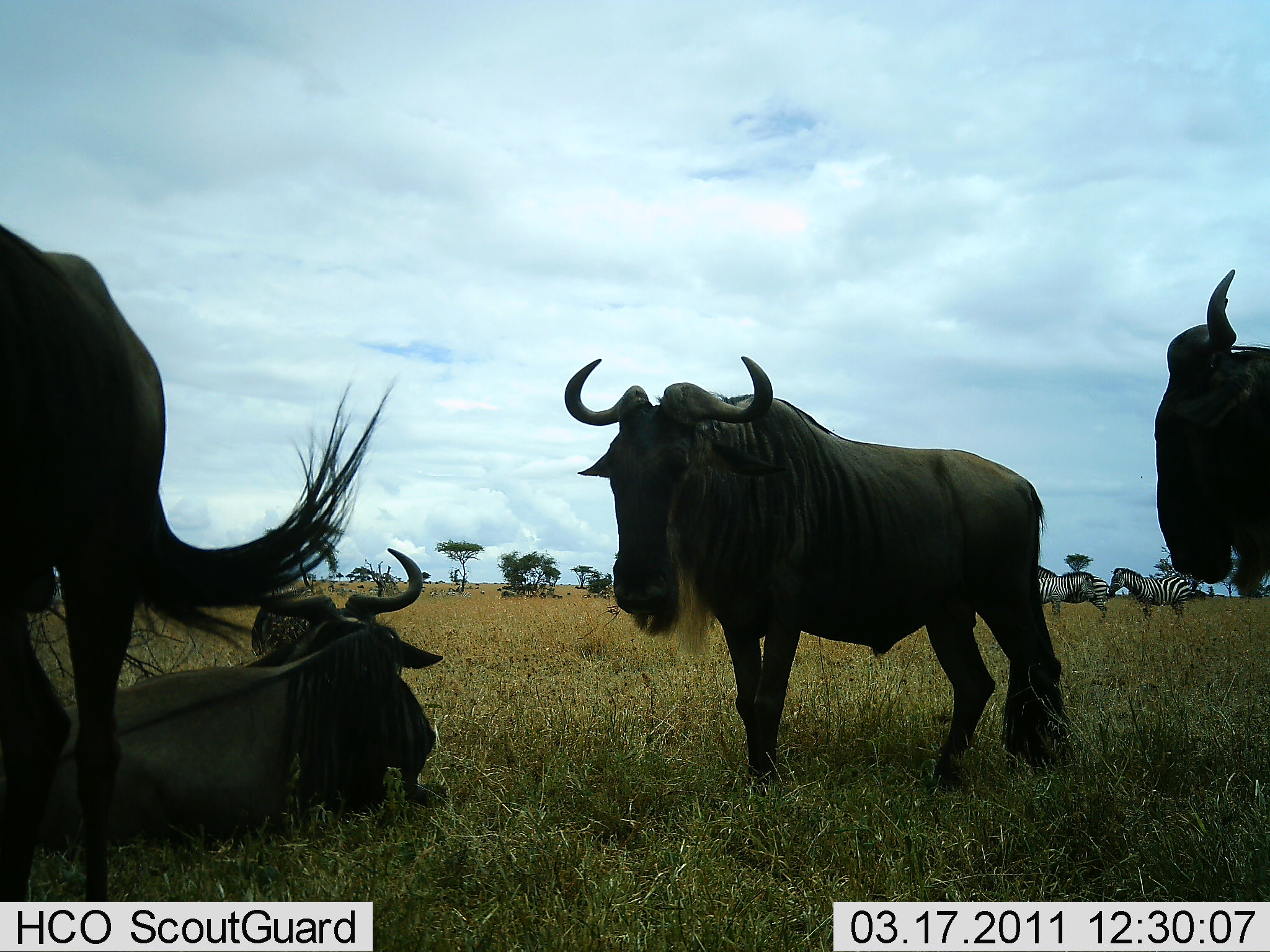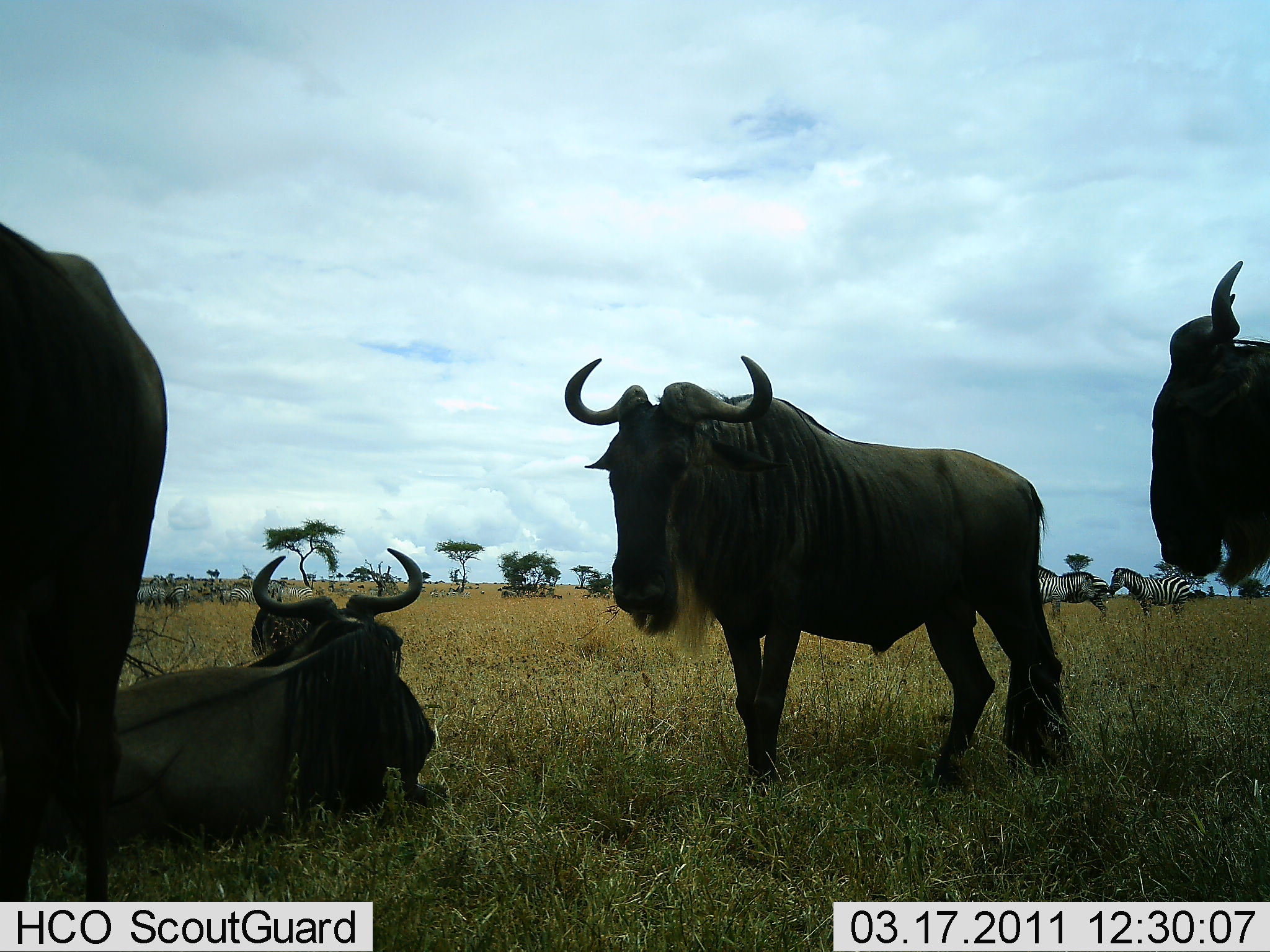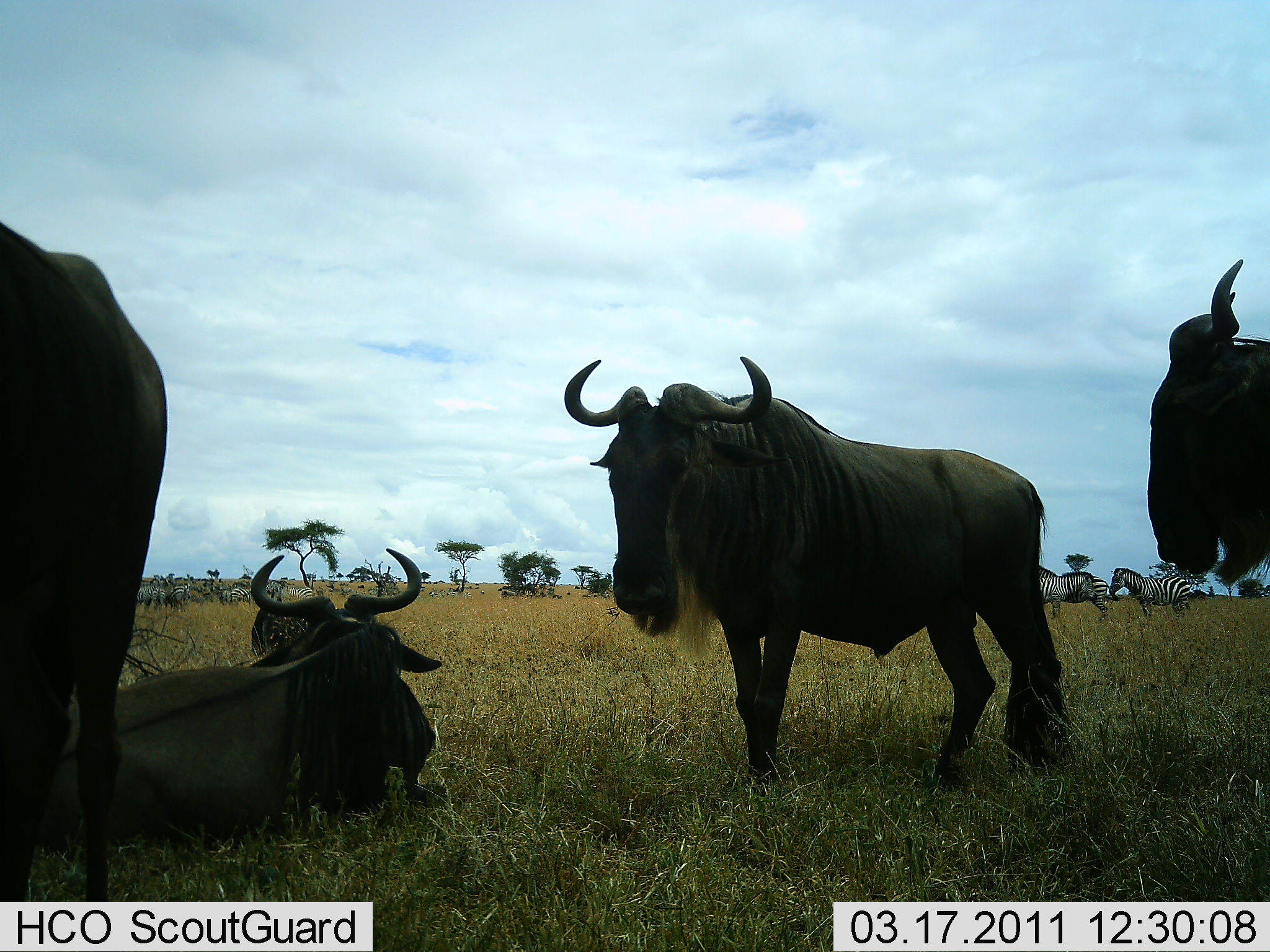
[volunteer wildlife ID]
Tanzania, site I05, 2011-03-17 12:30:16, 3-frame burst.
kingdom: Animalia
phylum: Chordata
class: Mammalia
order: Artiodactyla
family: Bovidae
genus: Connochaetes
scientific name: Connochaetes taurinus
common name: blue wildebeest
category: wildebeest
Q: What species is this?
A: Wildebeest (blue wildebeest) (Connochaetes taurinus).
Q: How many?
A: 4.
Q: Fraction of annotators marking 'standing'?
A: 93%.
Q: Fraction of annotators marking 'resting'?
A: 86%.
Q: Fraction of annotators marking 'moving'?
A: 0%.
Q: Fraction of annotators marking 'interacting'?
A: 0%.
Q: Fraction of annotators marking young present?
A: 0%.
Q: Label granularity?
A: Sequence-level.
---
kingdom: Animalia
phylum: Chordata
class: Mammalia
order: Perissodactyla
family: Equidae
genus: Equus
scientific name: Equus quagga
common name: plains zebra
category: zebra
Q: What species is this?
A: Zebra (plains zebra) (Equus quagga).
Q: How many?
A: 3.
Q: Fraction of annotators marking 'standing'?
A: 100%.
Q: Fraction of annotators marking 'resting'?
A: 0%.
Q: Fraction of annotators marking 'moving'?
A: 0%.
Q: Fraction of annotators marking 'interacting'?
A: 0%.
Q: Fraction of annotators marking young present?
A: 0%.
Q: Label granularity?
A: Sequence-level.